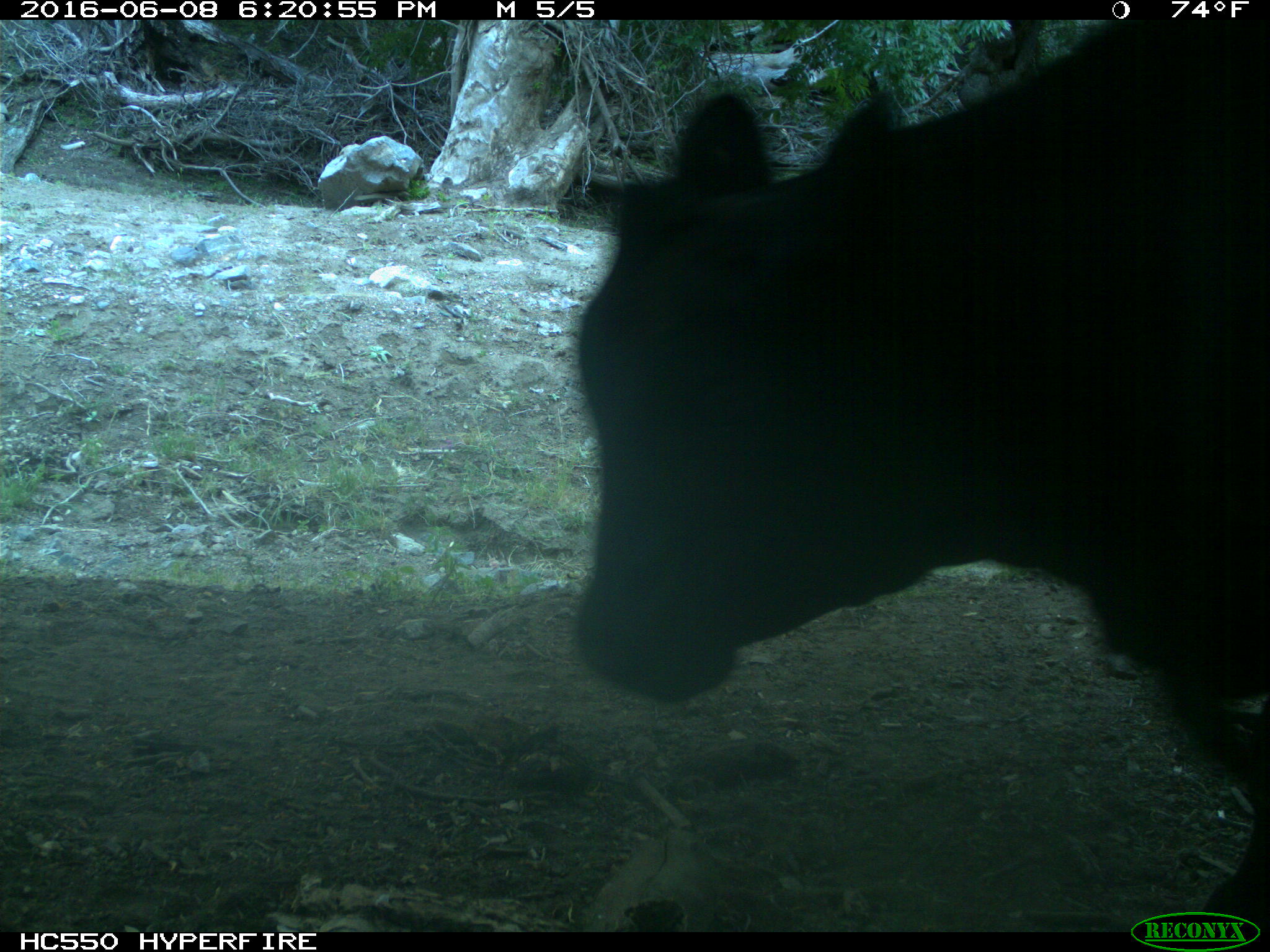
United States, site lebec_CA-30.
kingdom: Animalia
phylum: Chordata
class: Mammalia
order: Artiodactyla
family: Bovidae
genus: Bos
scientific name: Bos taurus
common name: domestic cow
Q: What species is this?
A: Bos taurus (domestic cow).